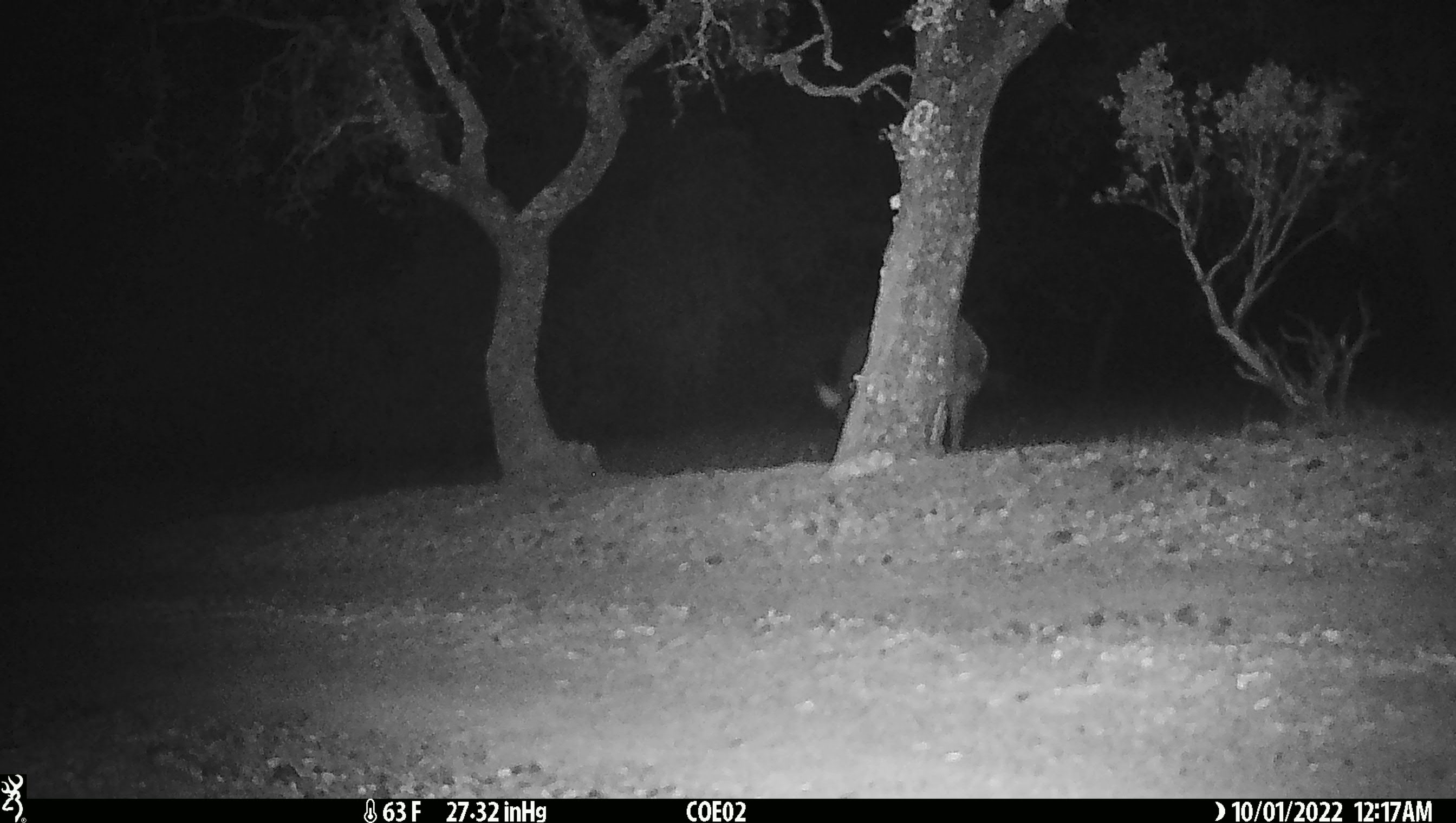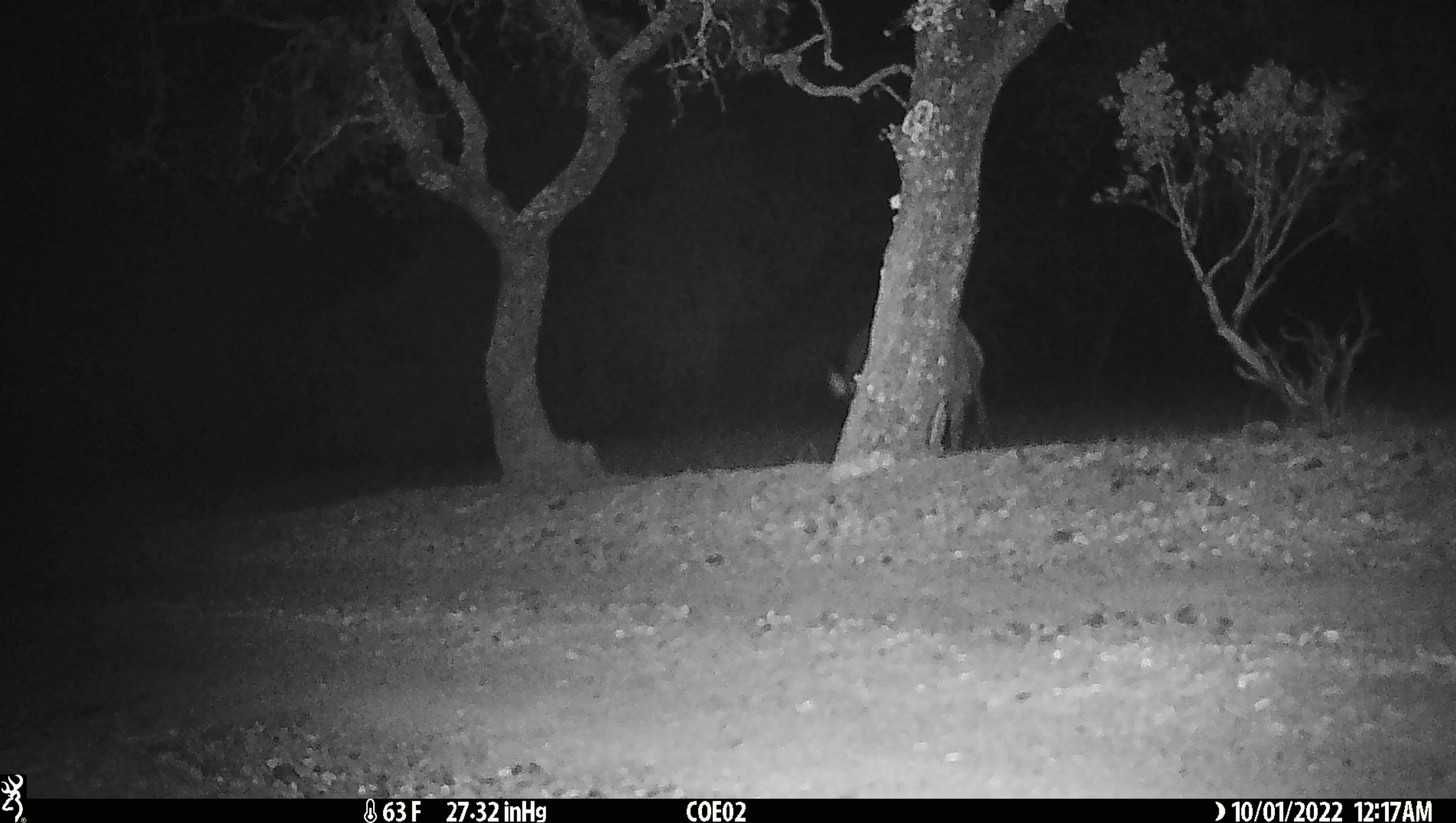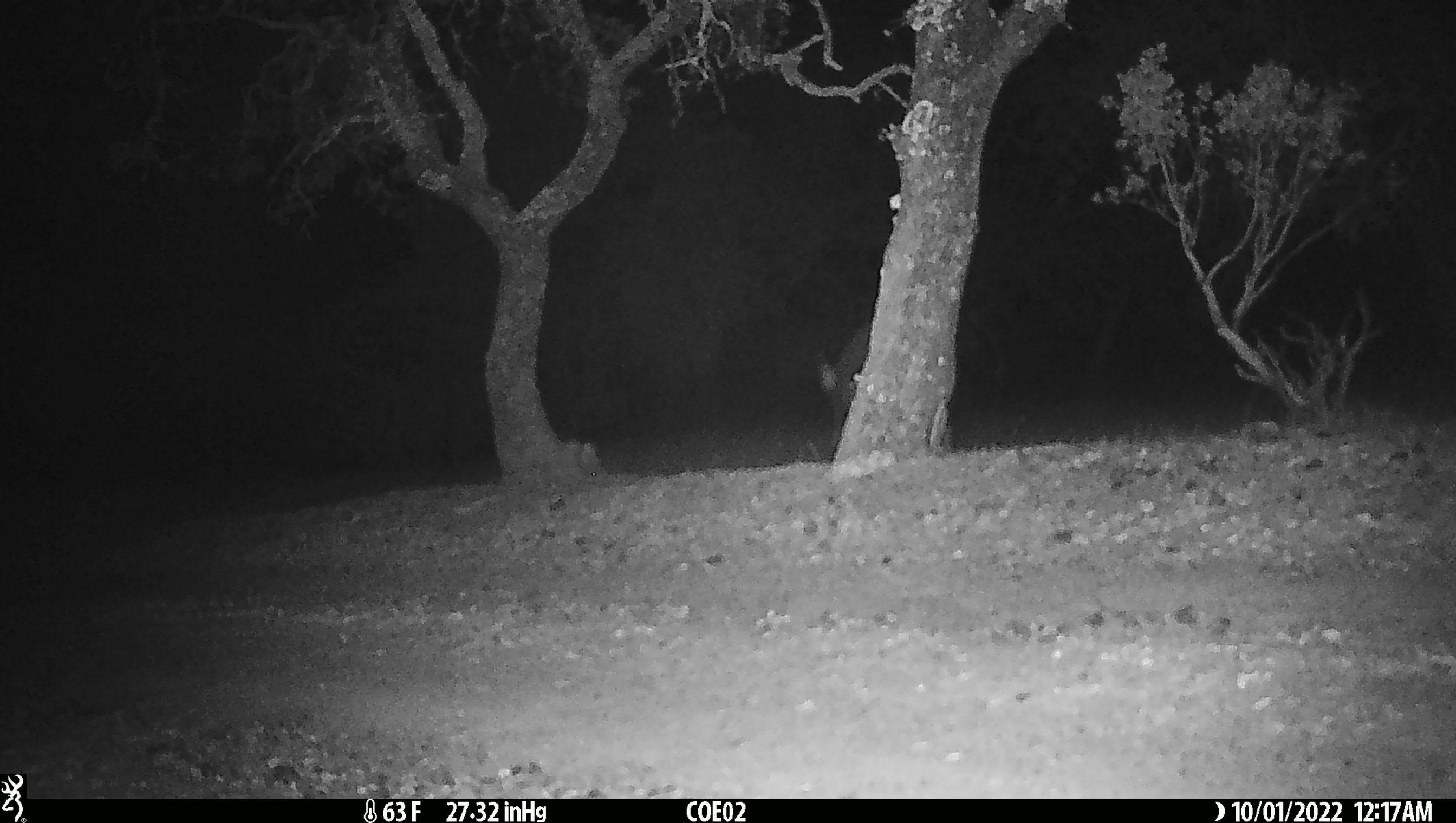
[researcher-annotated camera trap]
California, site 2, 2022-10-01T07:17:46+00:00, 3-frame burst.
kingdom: Animalia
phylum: Chordata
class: Mammalia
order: Artiodactyla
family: Suidae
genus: Sus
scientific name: Sus scrofa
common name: wild boar